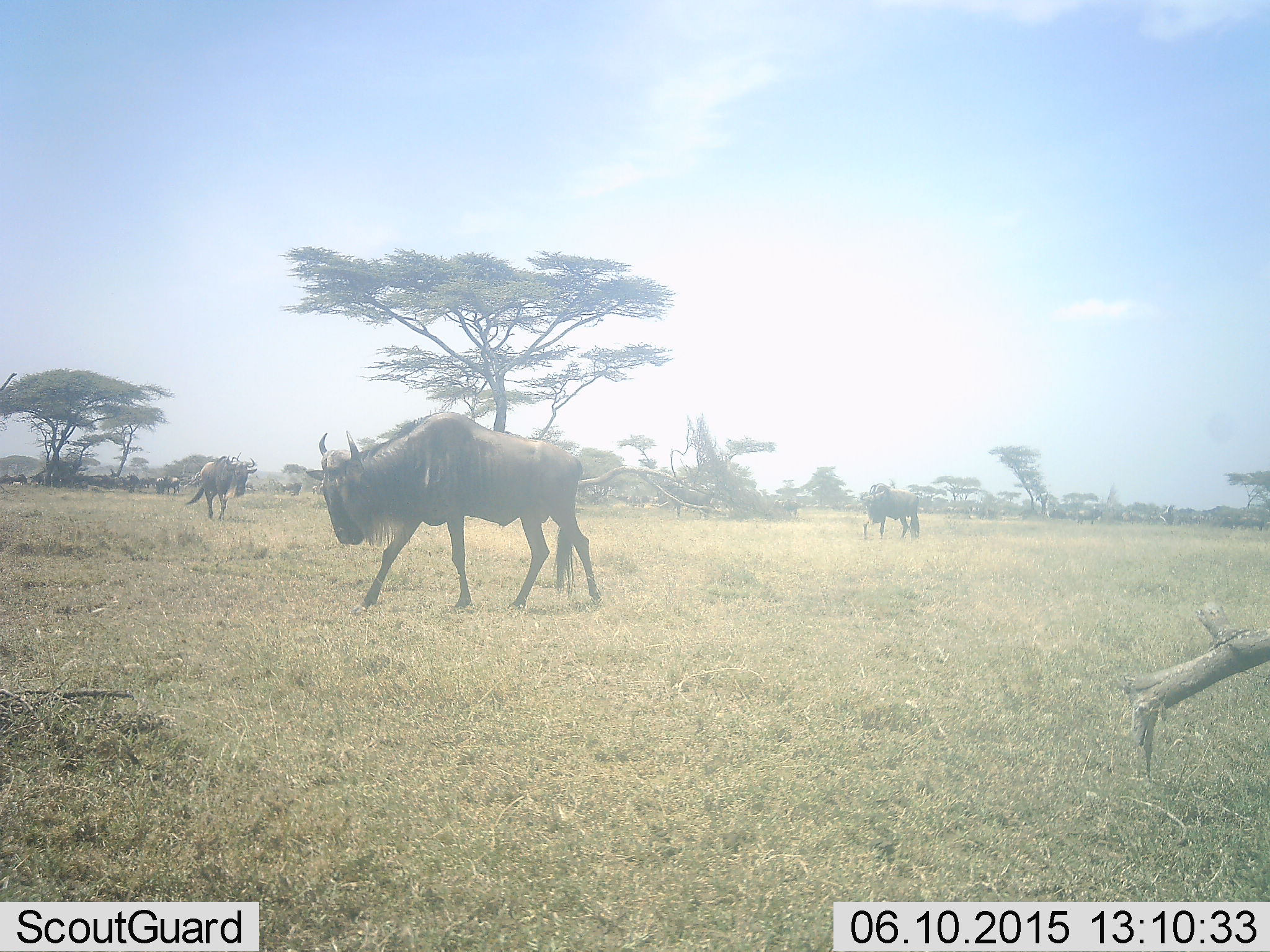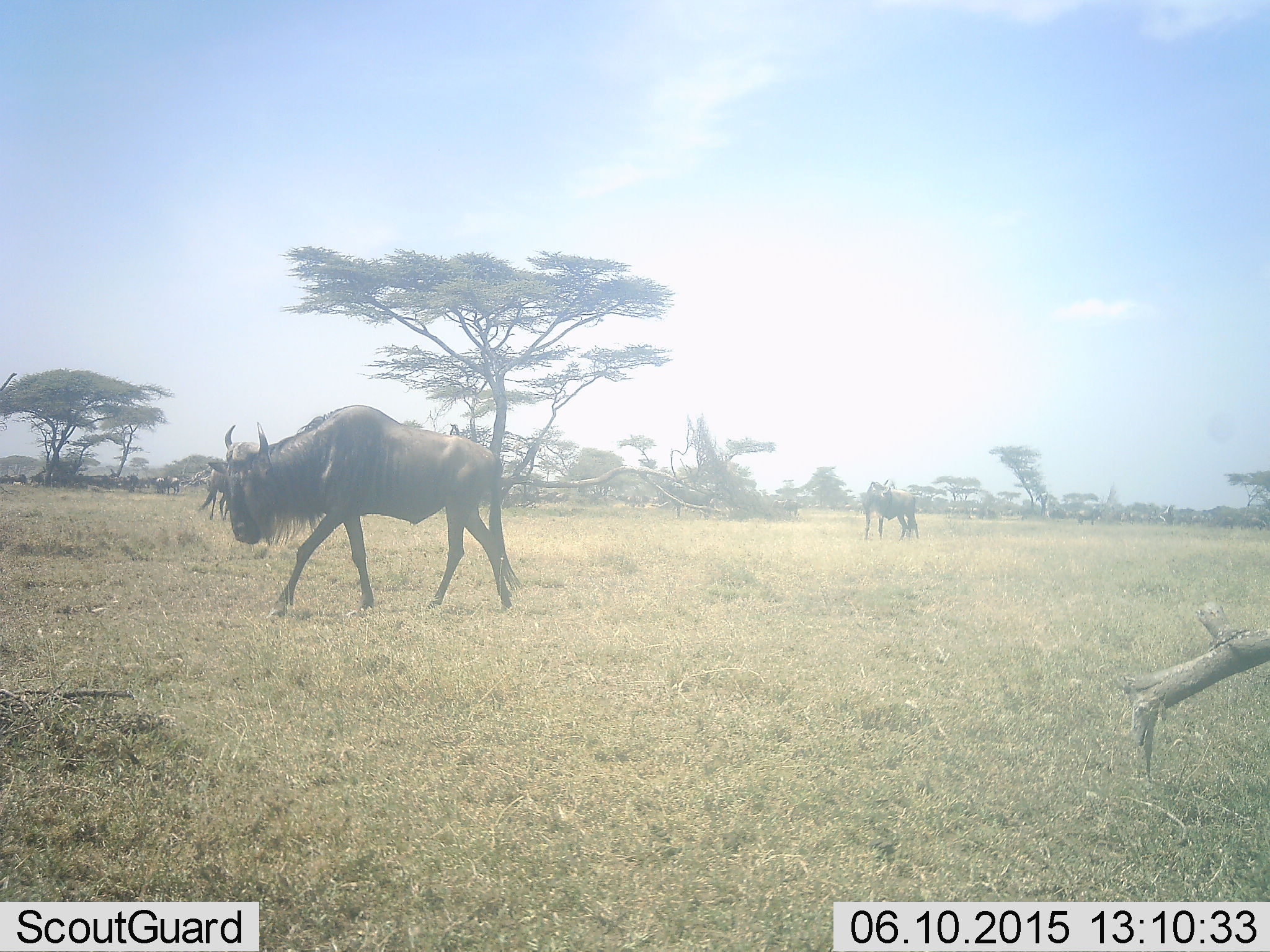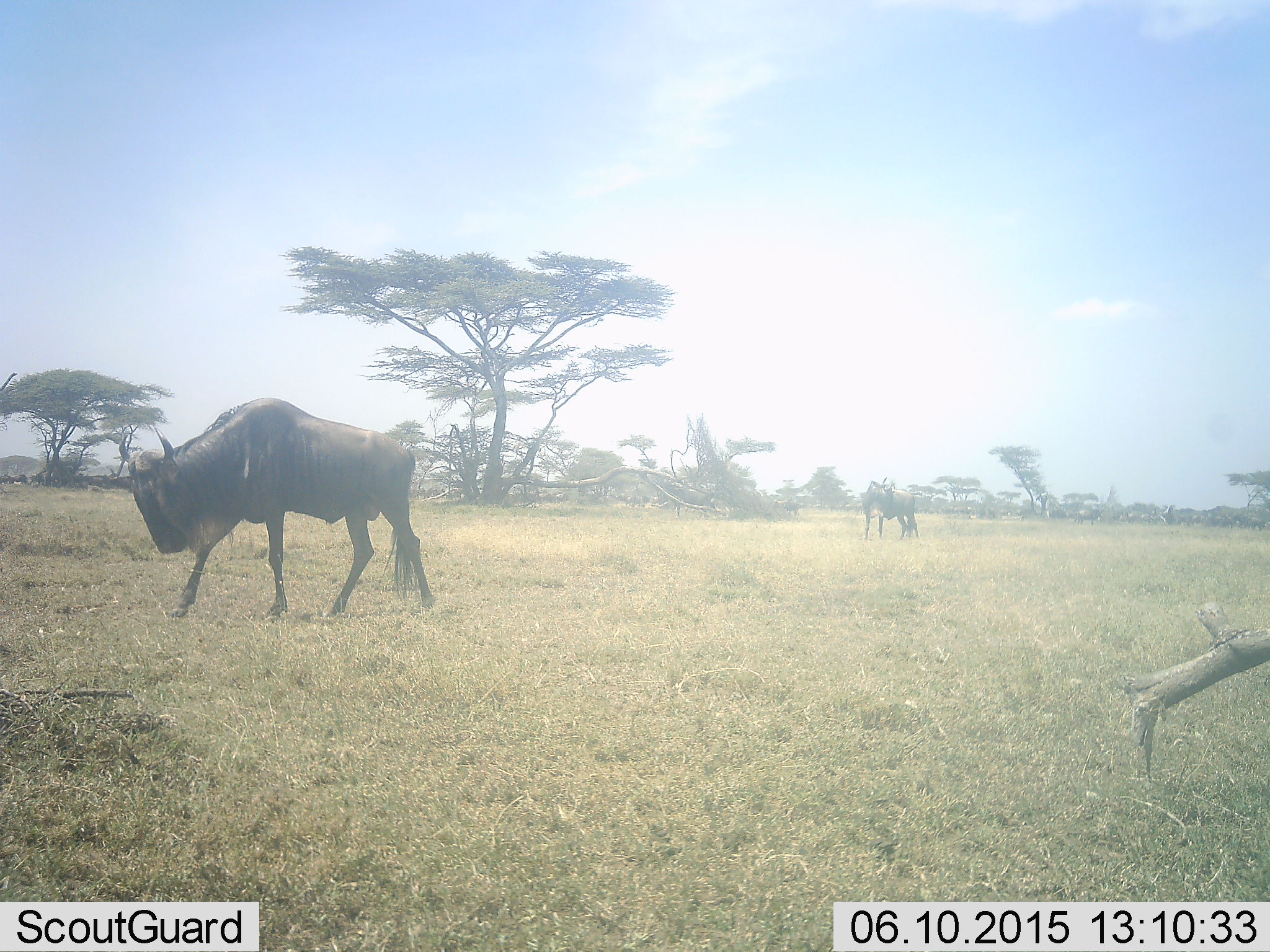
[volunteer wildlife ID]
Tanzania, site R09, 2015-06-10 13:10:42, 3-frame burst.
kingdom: Animalia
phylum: Chordata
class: Mammalia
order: Artiodactyla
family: Bovidae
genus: Connochaetes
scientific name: Connochaetes taurinus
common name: blue wildebeest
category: wildebeest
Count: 6.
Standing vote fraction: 40%.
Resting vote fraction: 10%.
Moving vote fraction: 90%.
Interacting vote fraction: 0%.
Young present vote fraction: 0%.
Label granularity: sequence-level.